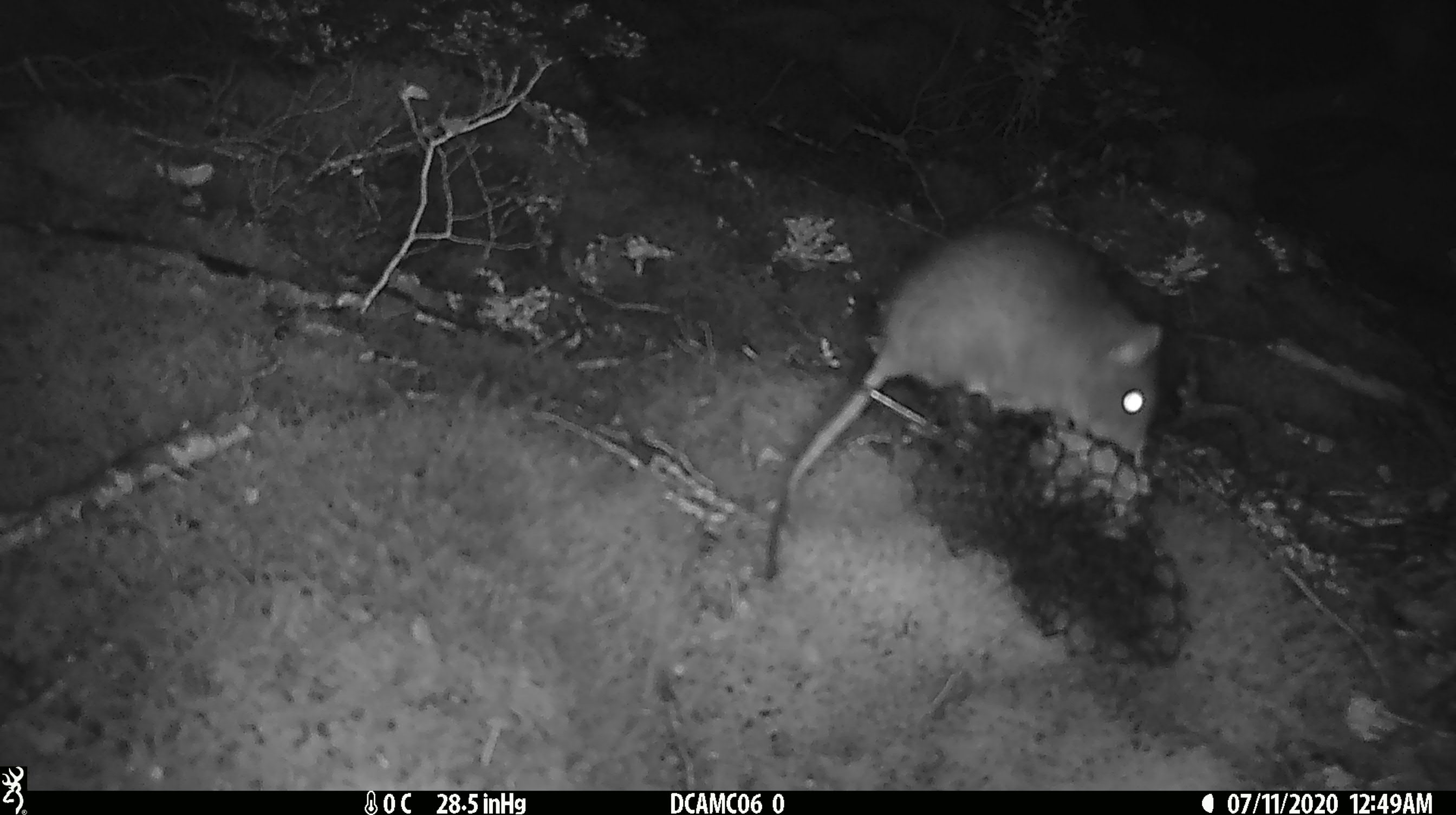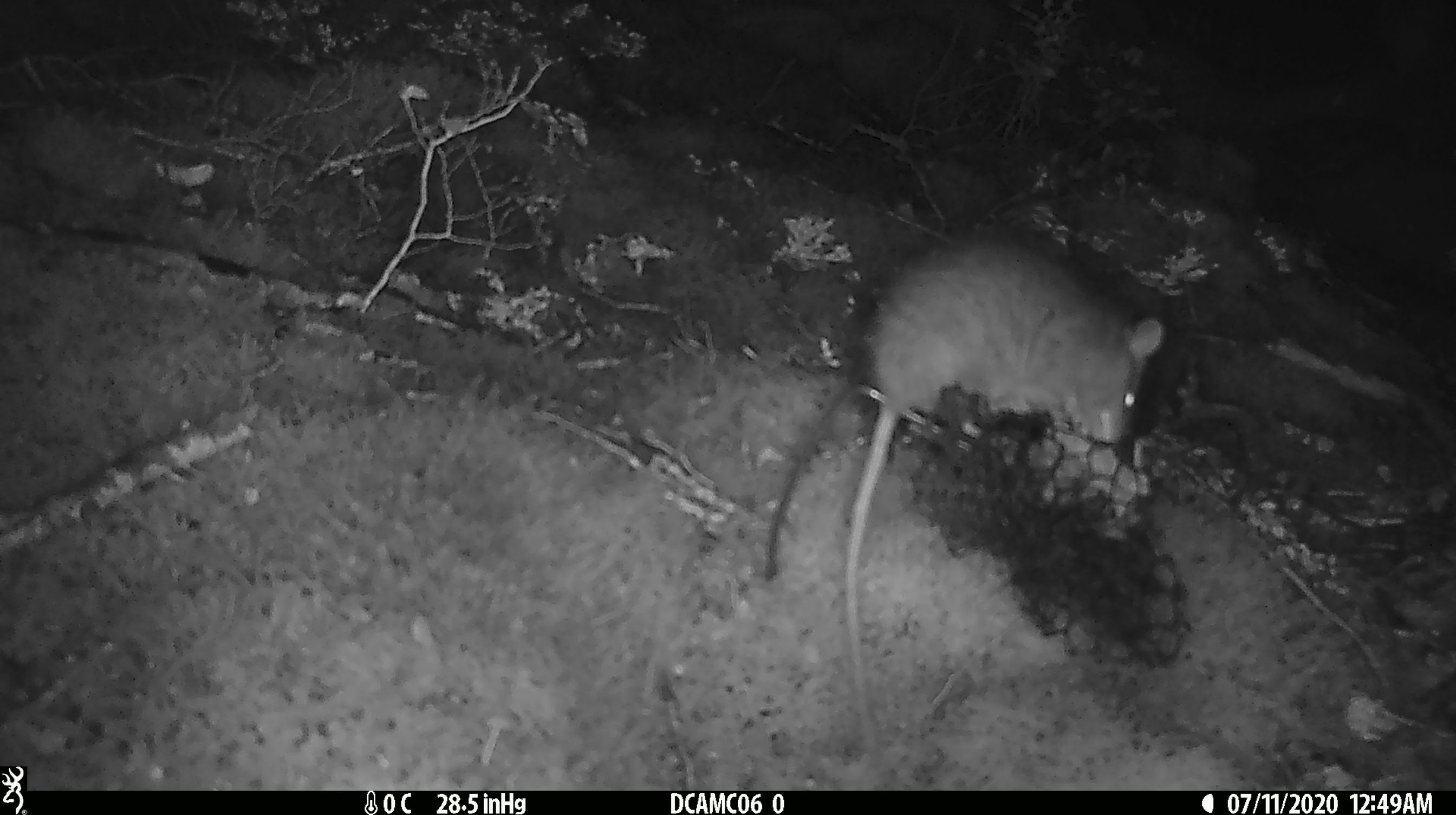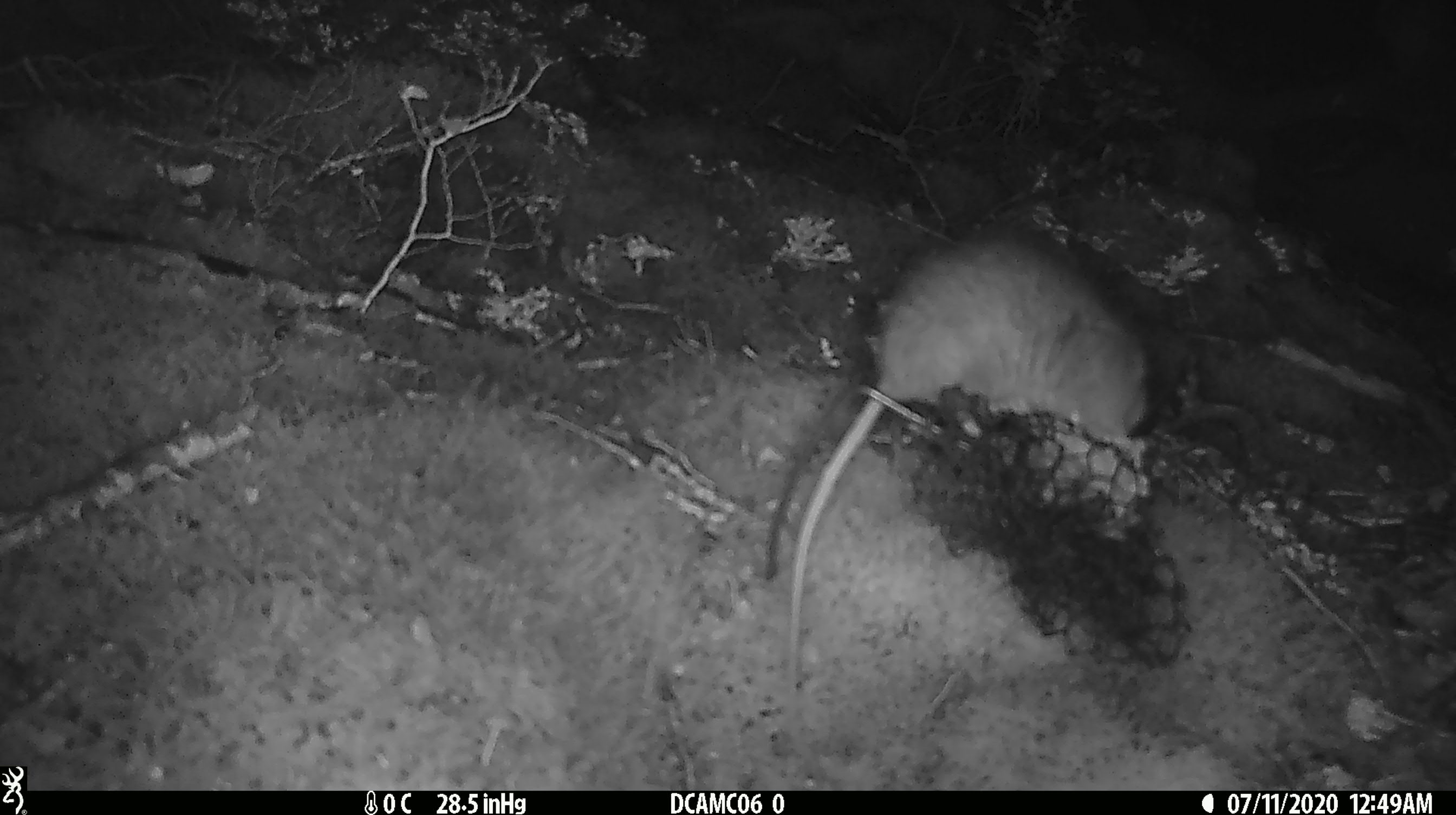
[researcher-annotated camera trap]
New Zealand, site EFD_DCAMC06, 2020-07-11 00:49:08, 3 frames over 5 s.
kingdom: Animalia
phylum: Chordata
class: Mammalia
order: Rodentia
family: Muridae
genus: Rattus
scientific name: Rattus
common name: rat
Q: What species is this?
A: Rat (Rattus).